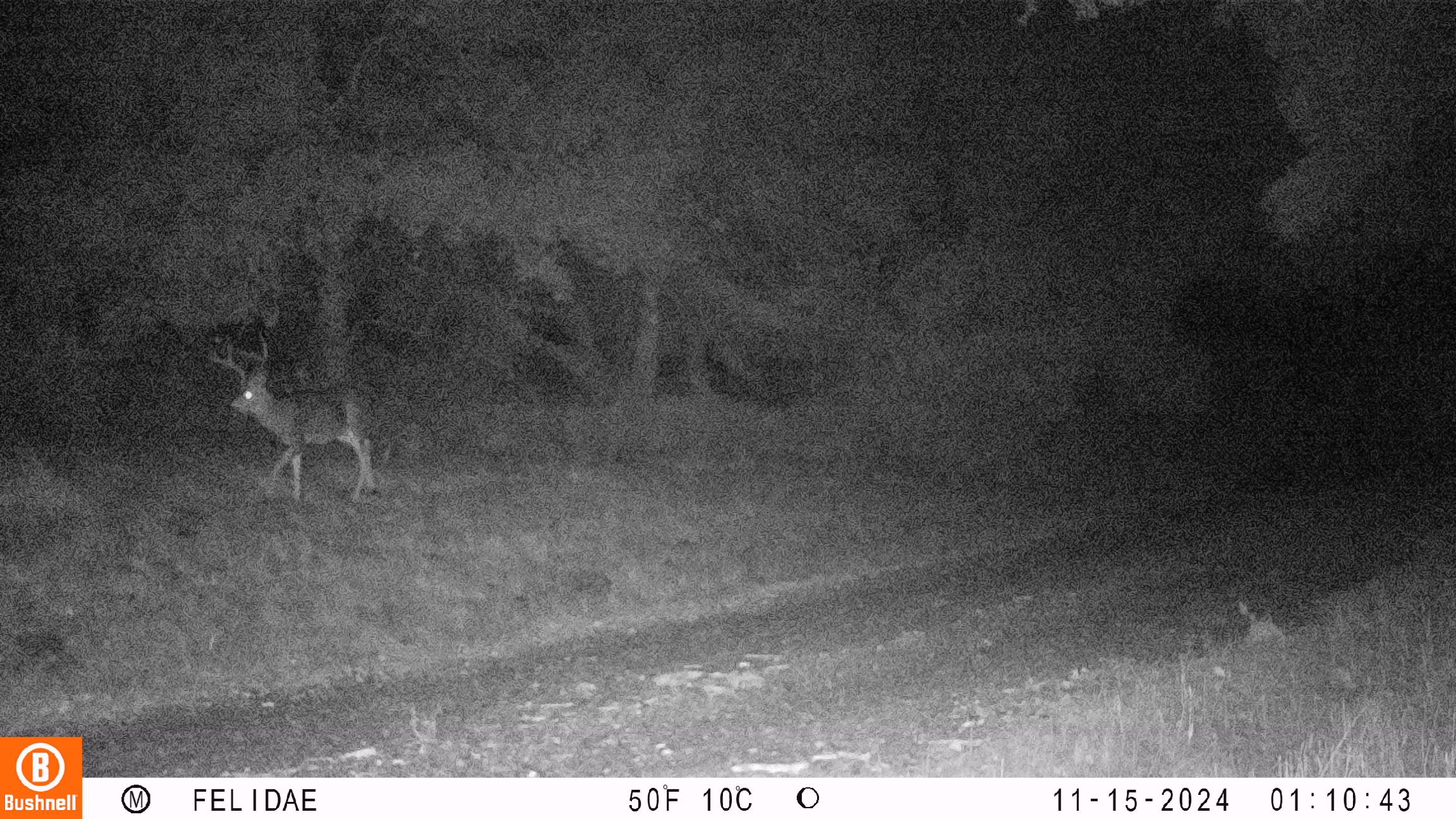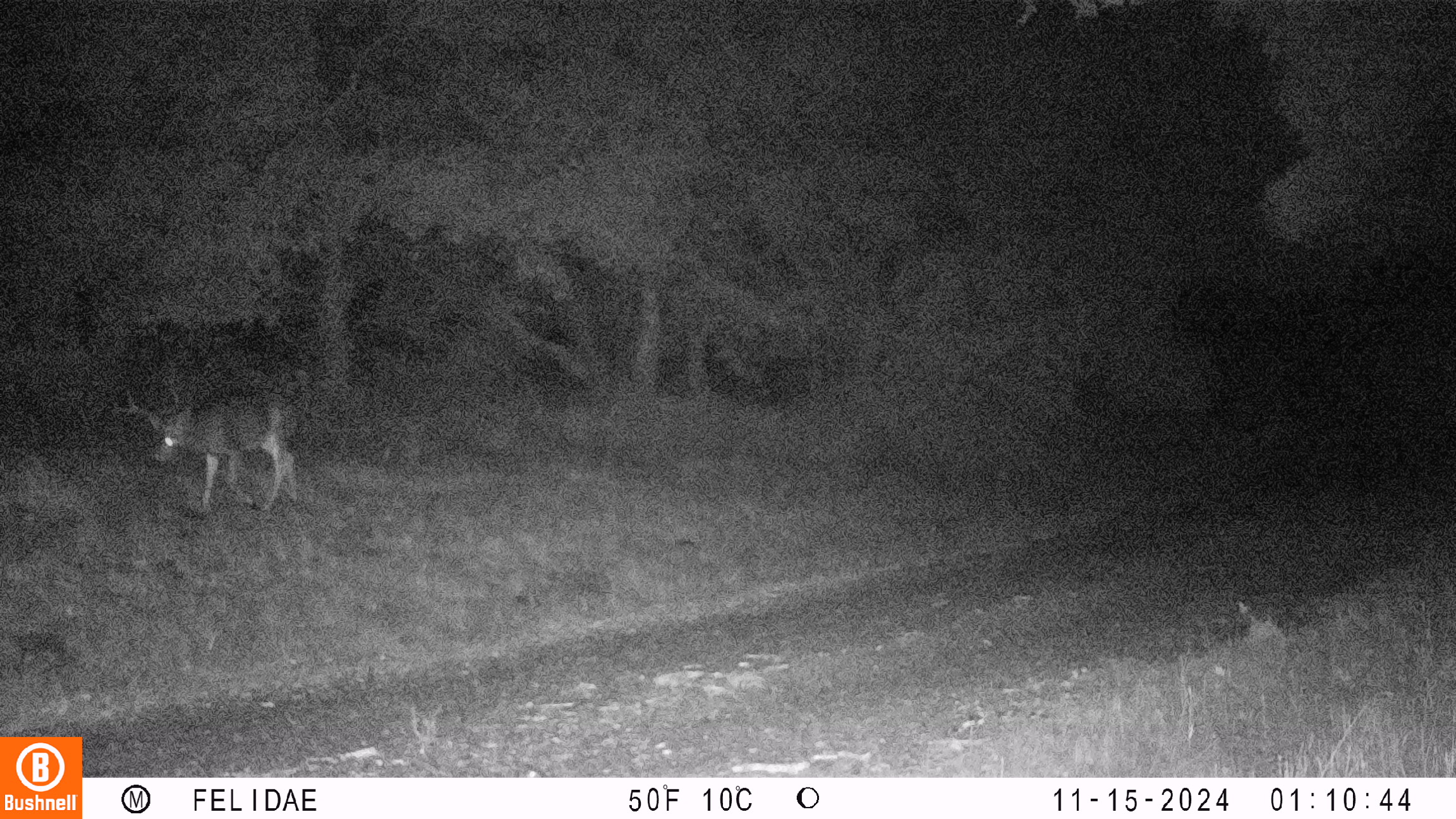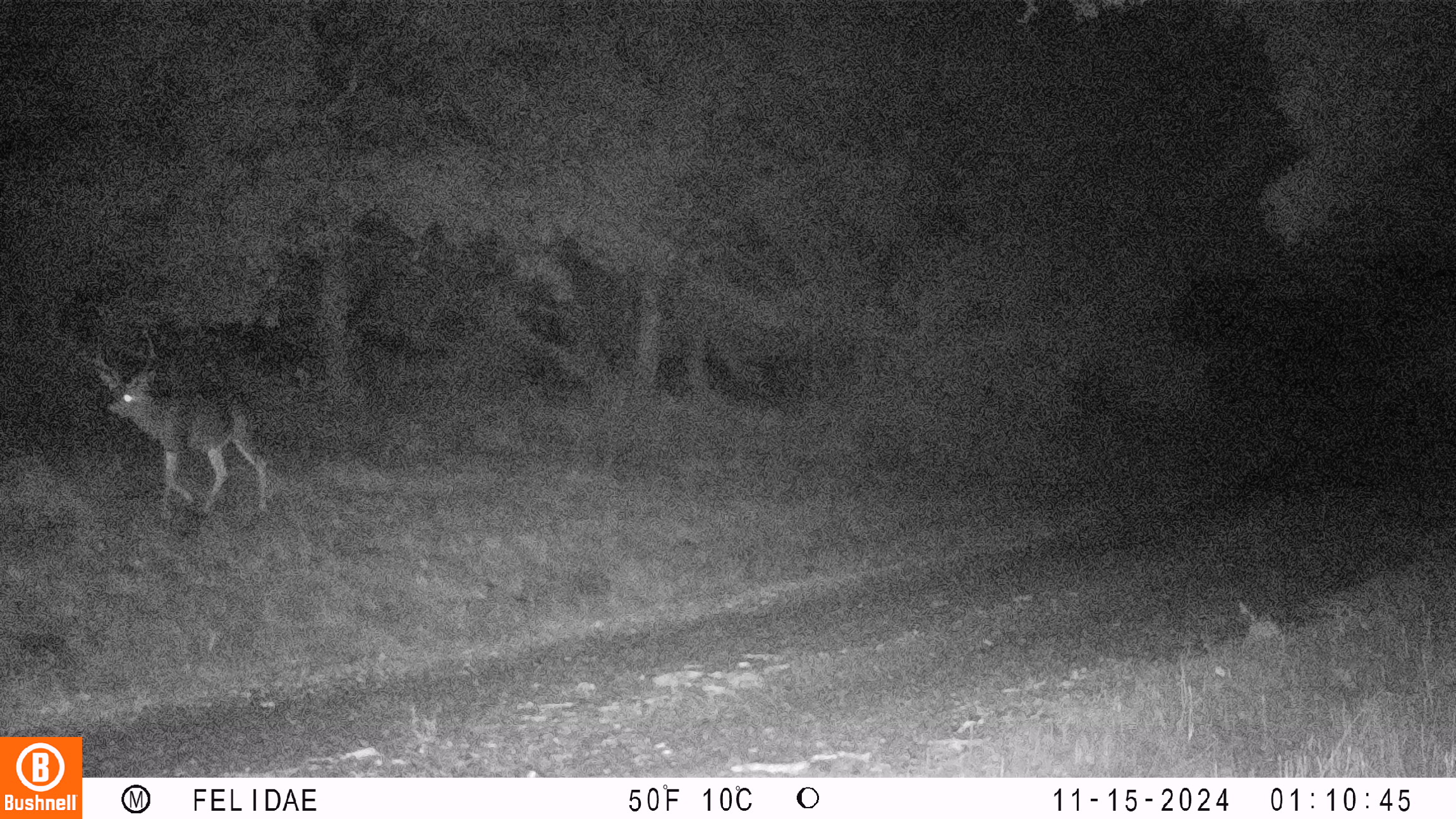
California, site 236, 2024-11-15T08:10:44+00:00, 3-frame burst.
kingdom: Animalia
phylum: Chordata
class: Mammalia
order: Artiodactyla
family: Cervidae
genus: Odocoileus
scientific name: Odocoileus hemionus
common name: mule deer